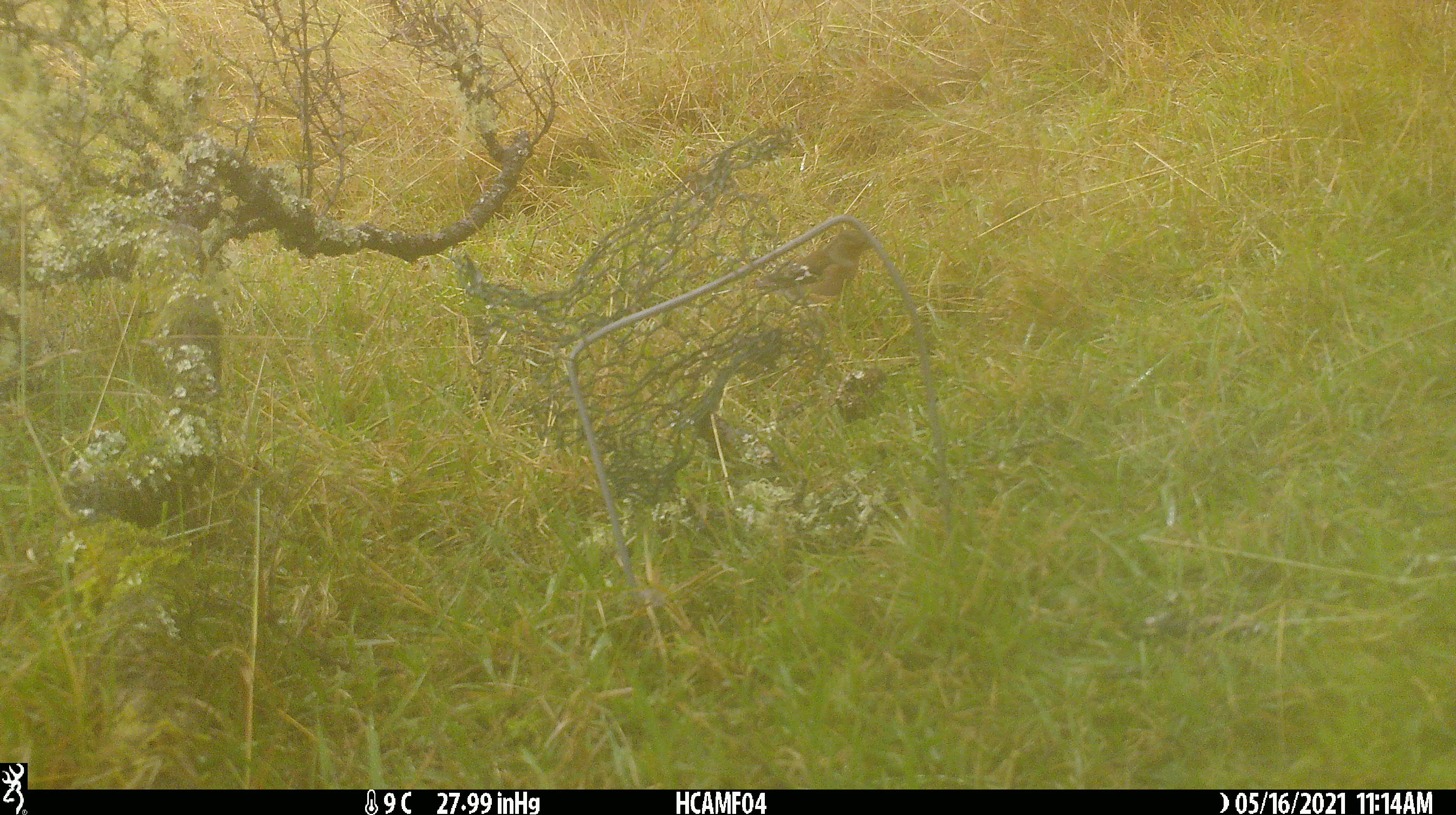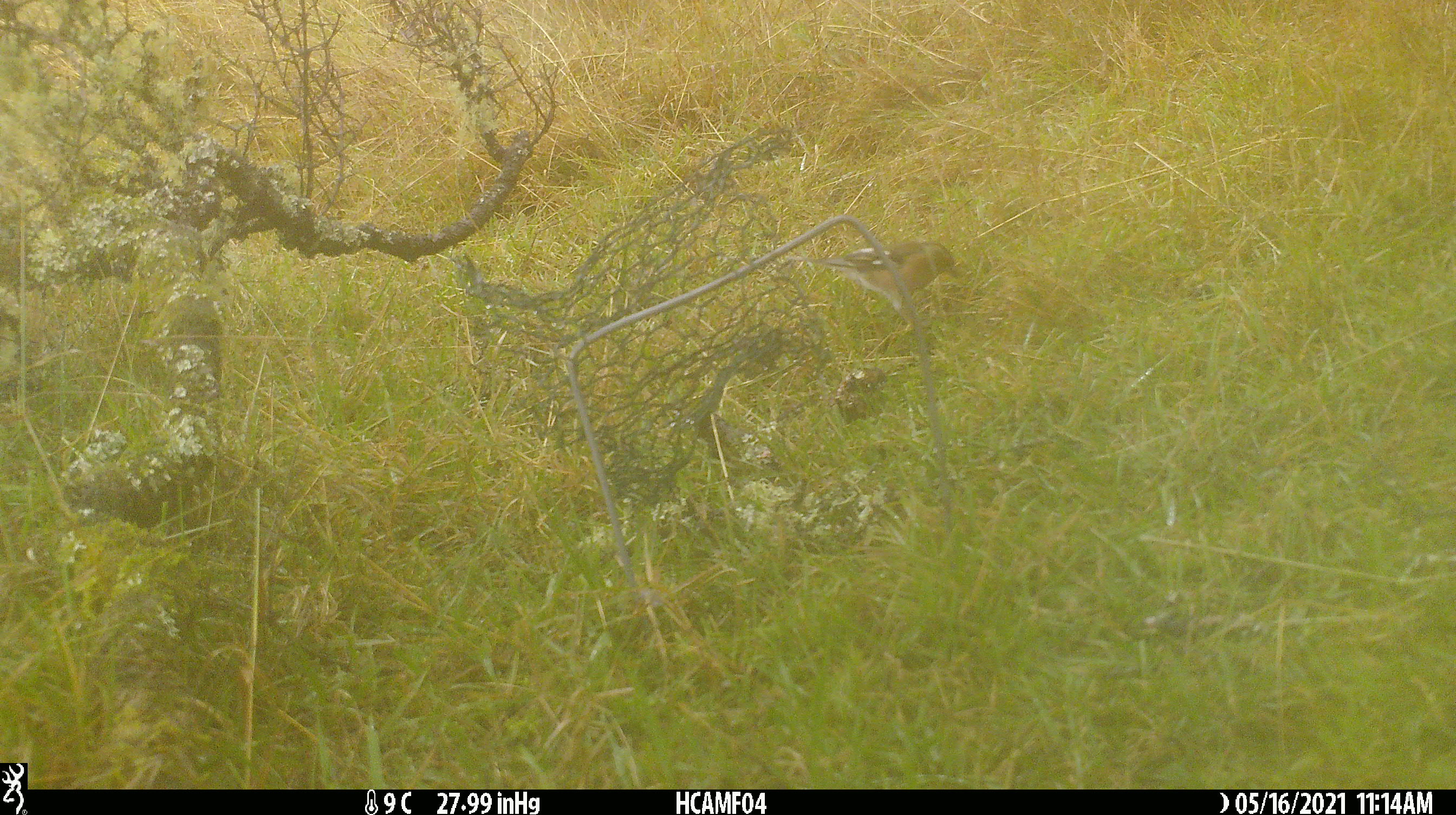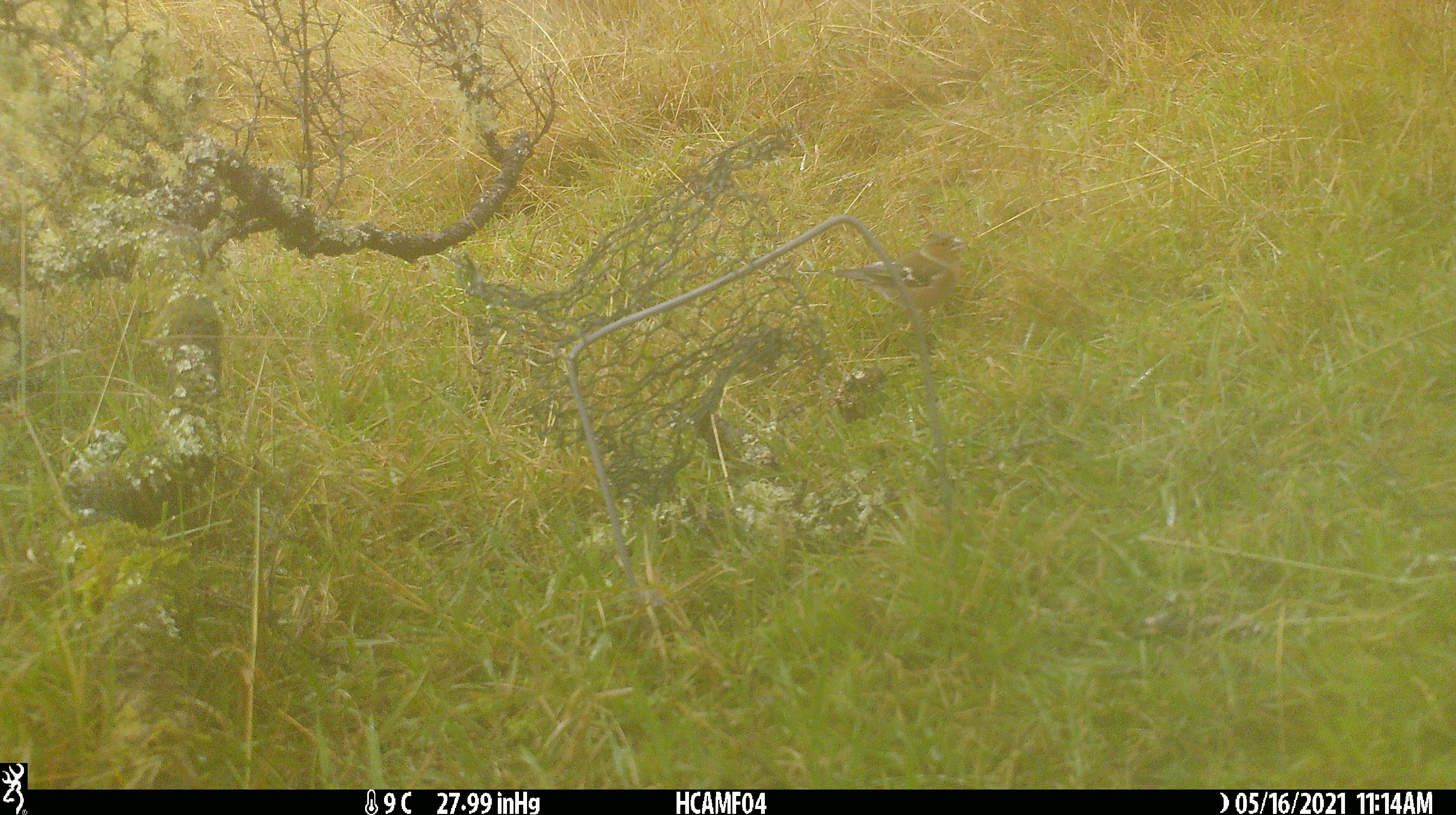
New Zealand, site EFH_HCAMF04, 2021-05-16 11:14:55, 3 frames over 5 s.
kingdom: Animalia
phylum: Chordata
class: Aves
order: Passeriformes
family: Fringillidae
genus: Fringilla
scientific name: Fringilla coelebs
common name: common chaffinch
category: chaffinch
Chaffinch (common chaffinch) (Fringilla coelebs).